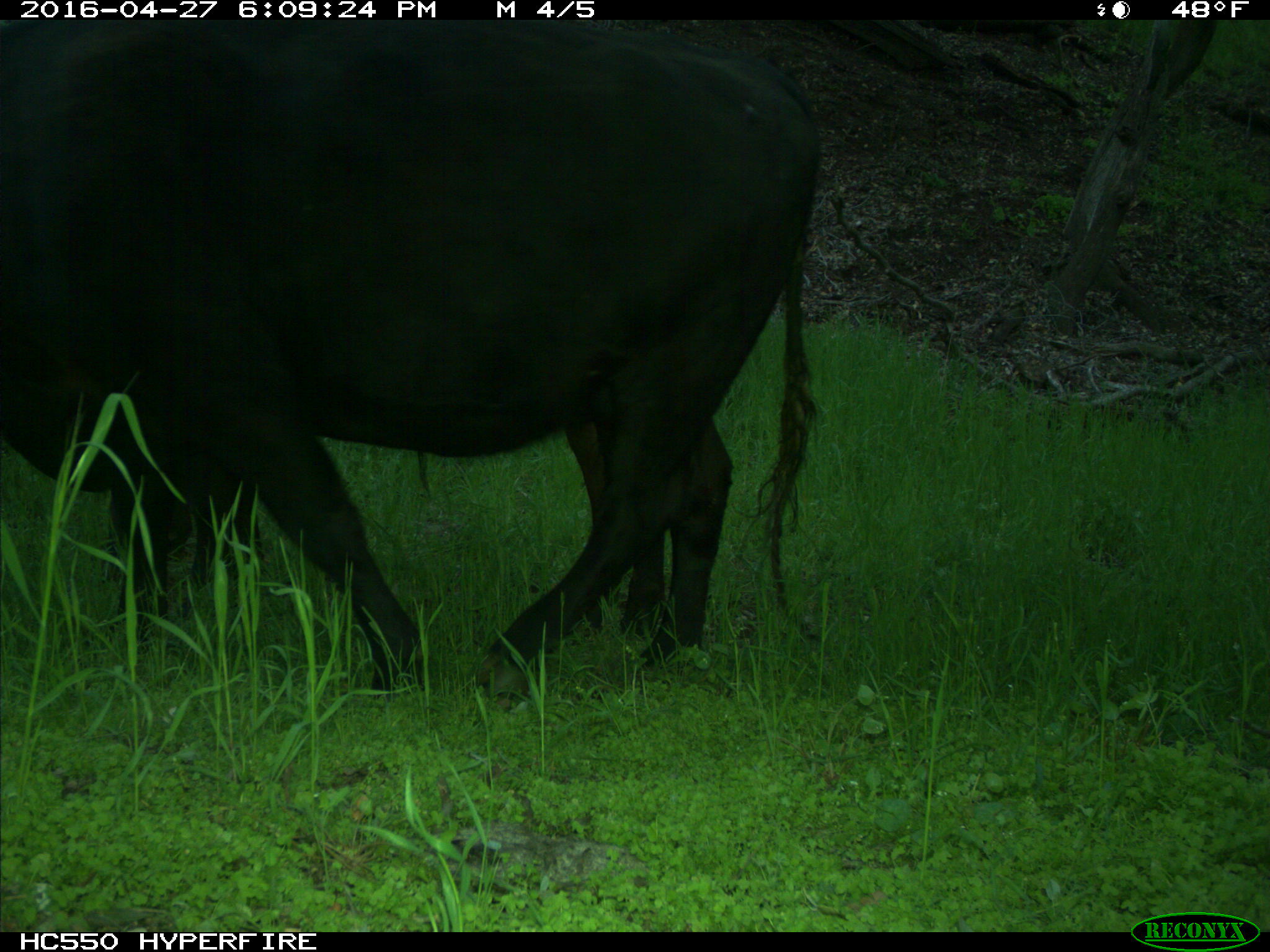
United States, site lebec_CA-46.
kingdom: Animalia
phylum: Chordata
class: Mammalia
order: Artiodactyla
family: Bovidae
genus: Bos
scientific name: Bos taurus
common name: domestic cow